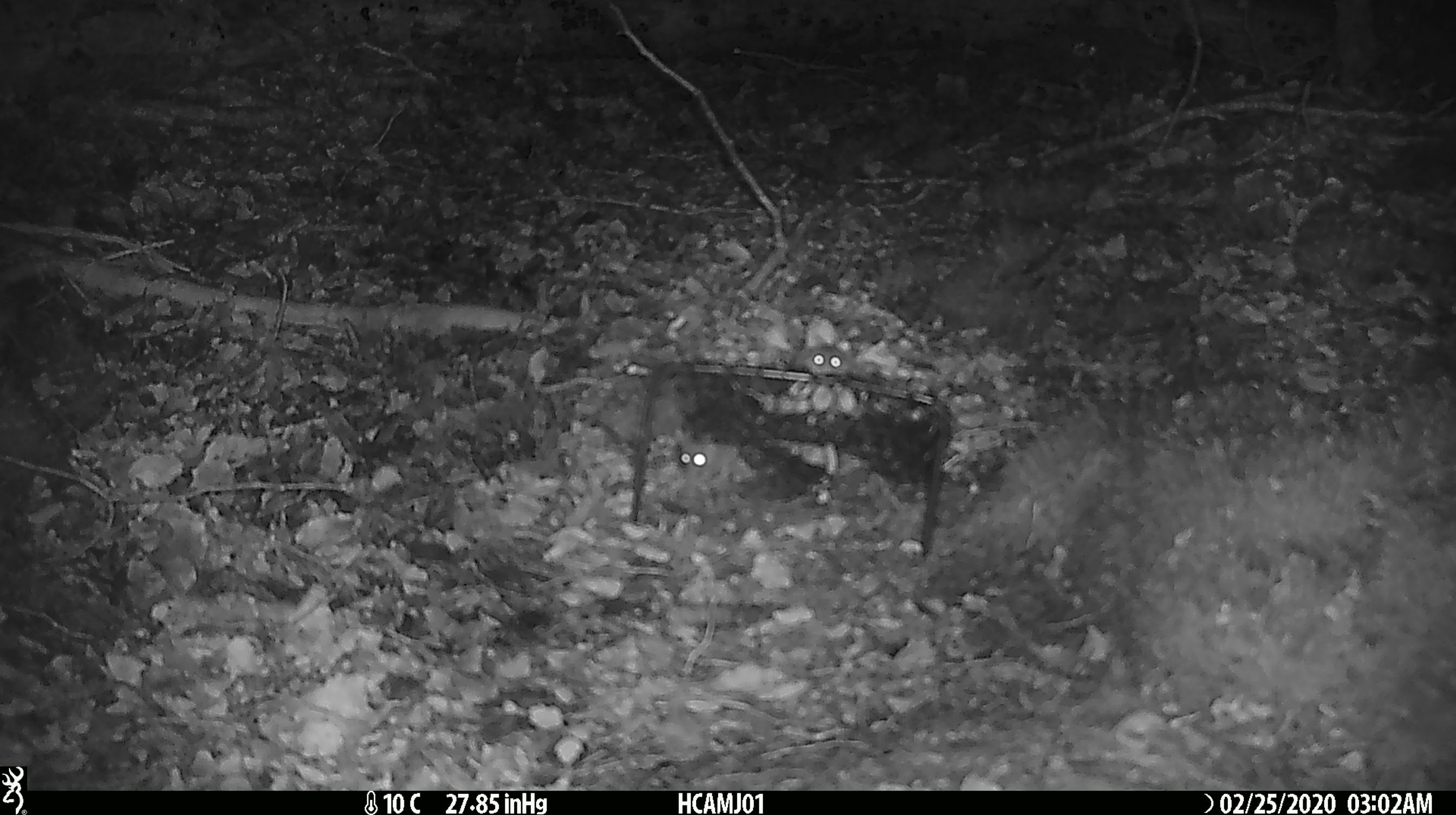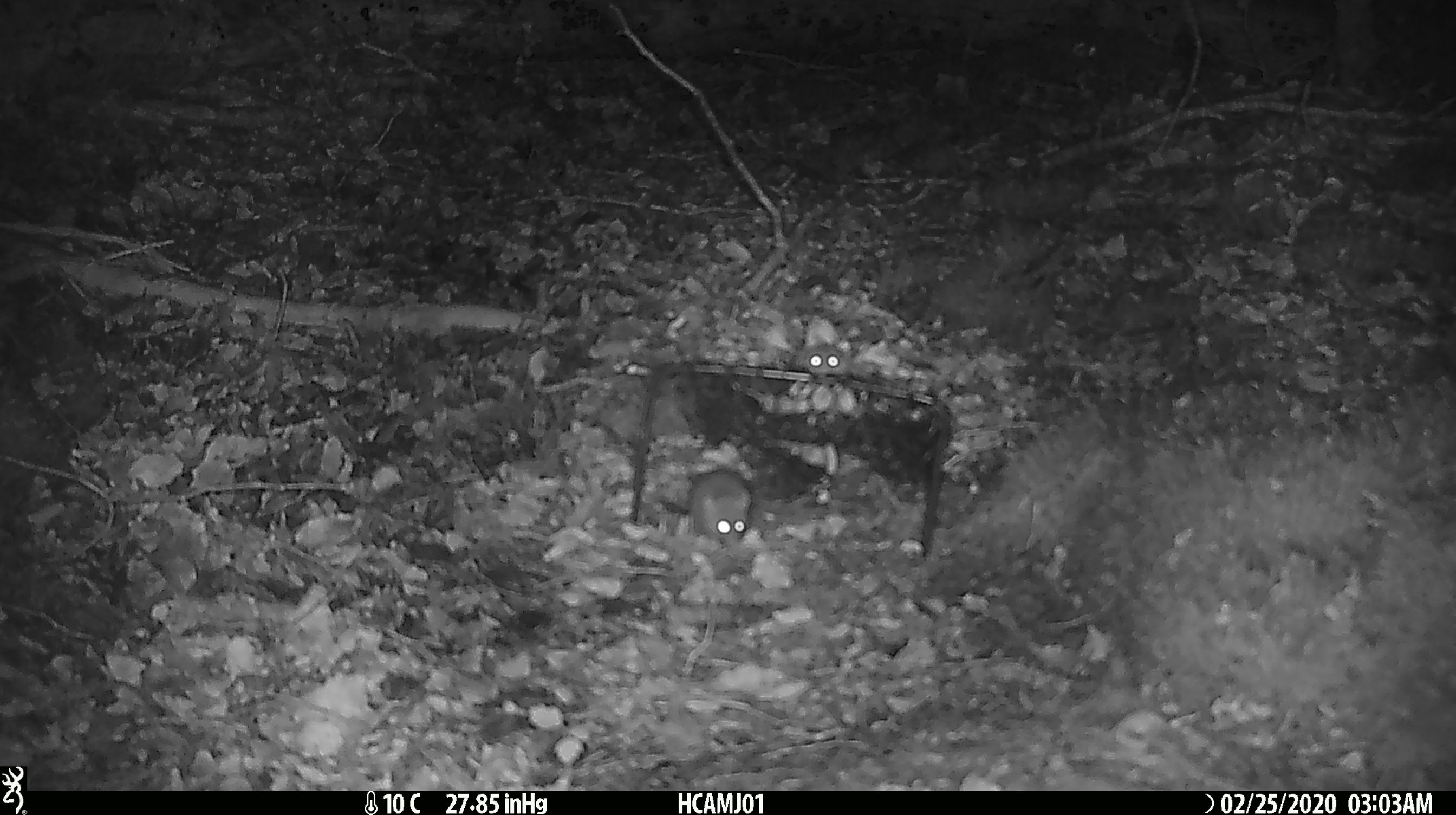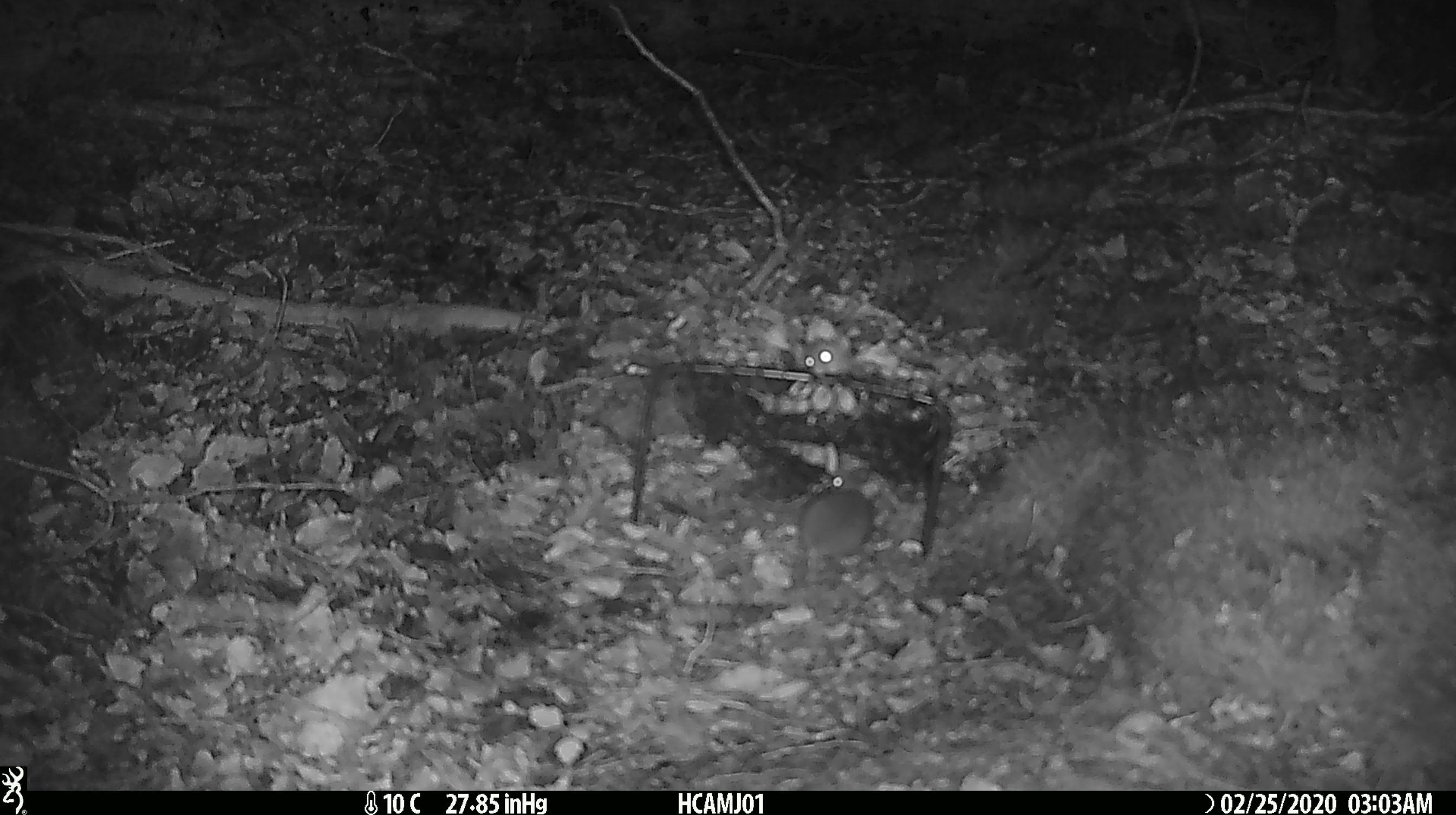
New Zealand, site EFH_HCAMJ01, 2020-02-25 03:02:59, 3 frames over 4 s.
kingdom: Animalia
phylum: Chordata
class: Mammalia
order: Rodentia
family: Muridae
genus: Mus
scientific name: Mus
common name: mouse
Mouse (Mus).